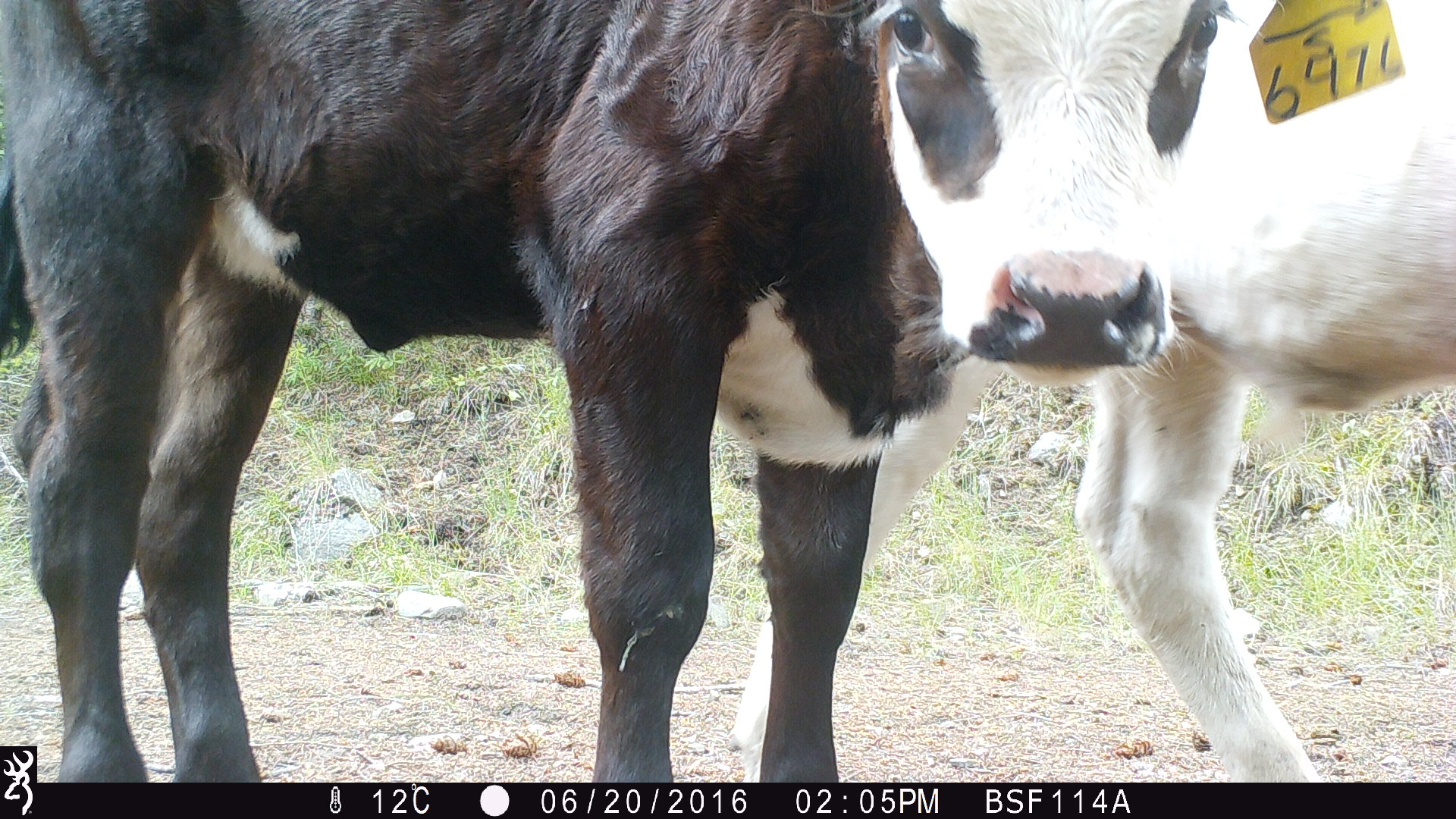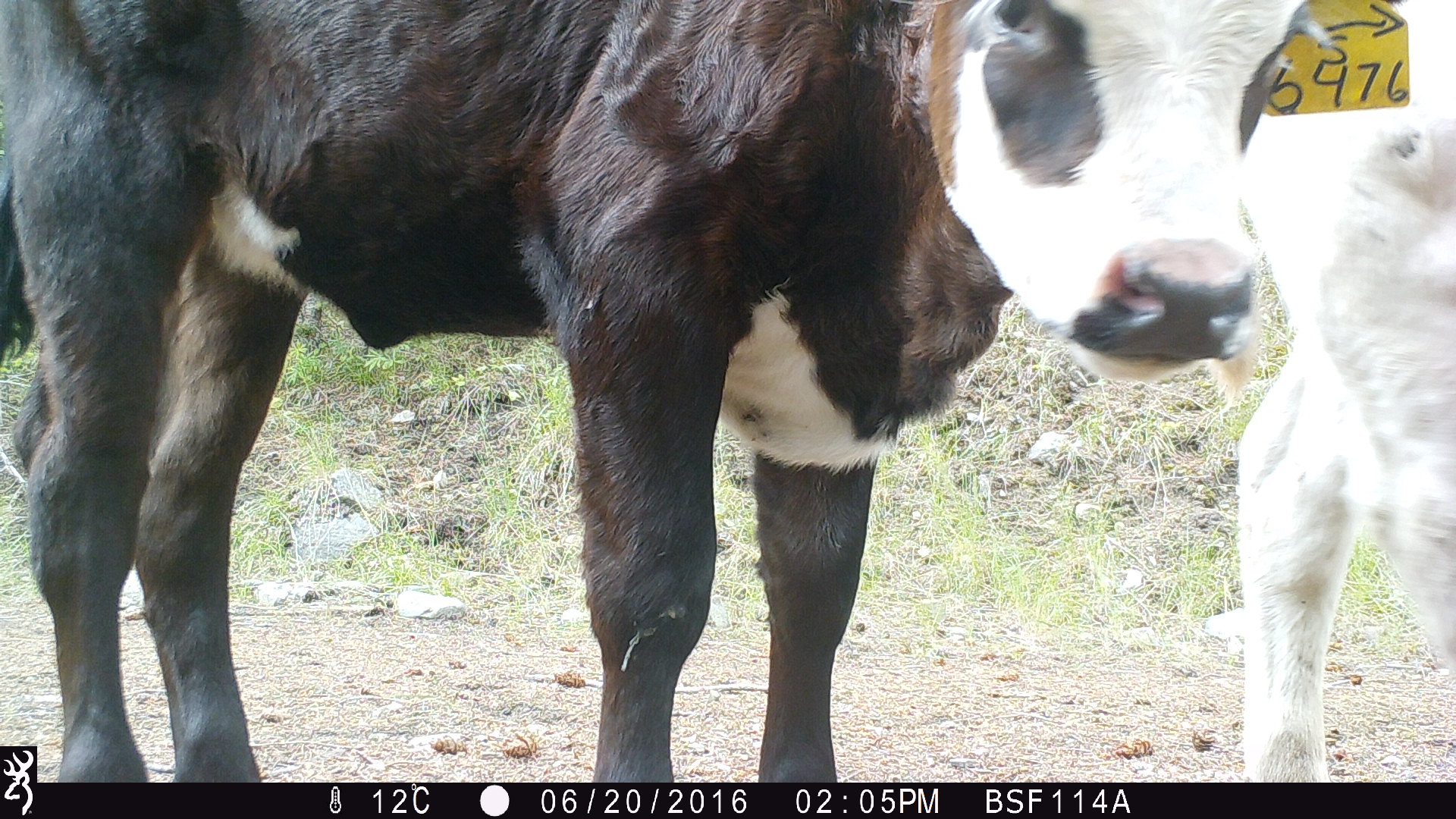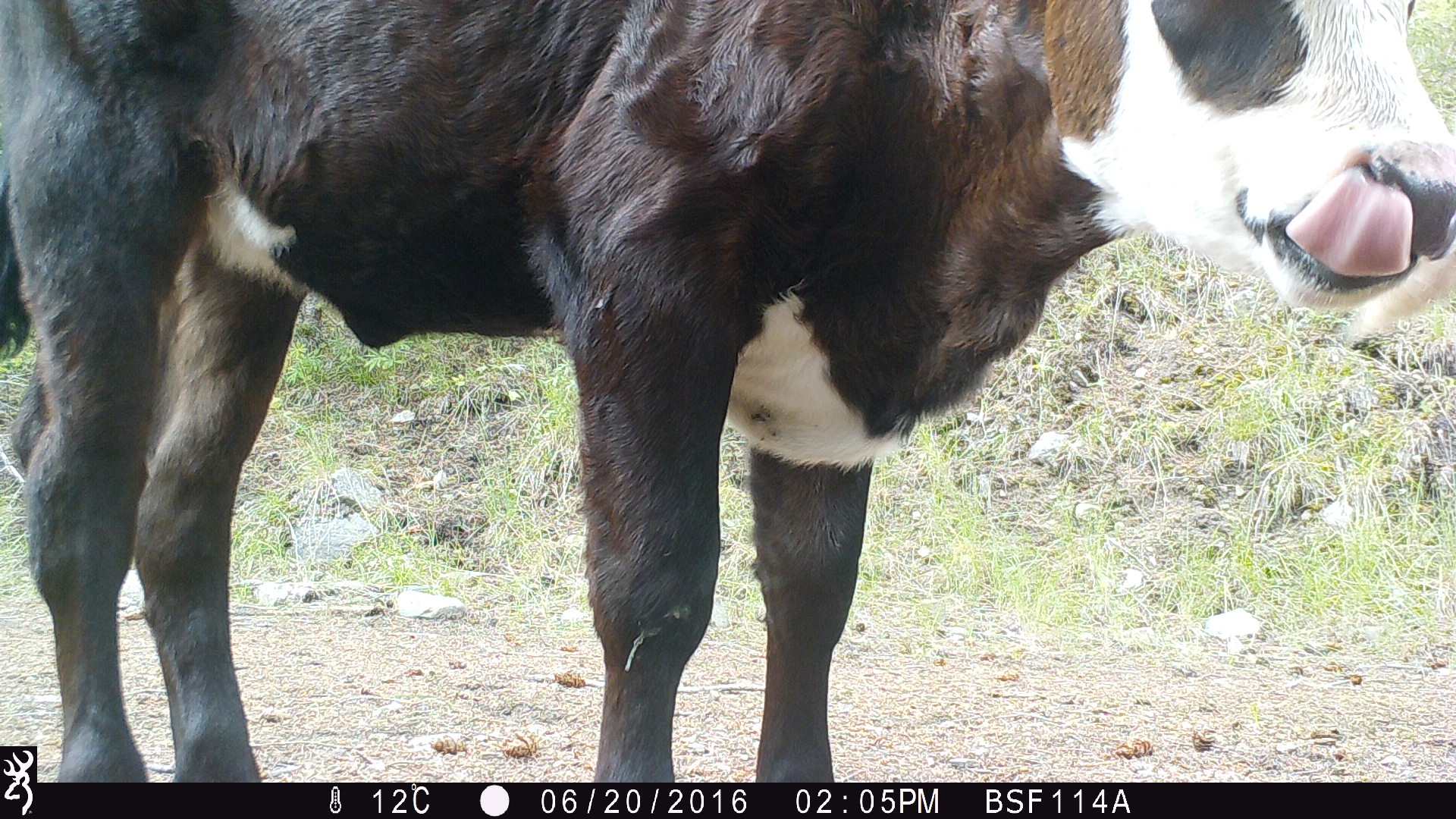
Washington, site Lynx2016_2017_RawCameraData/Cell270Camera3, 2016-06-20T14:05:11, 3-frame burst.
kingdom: Animalia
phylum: Chordata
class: Mammalia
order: Artiodactyla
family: Bovidae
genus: Bos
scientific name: Bos taurus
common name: domestic cattle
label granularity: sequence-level